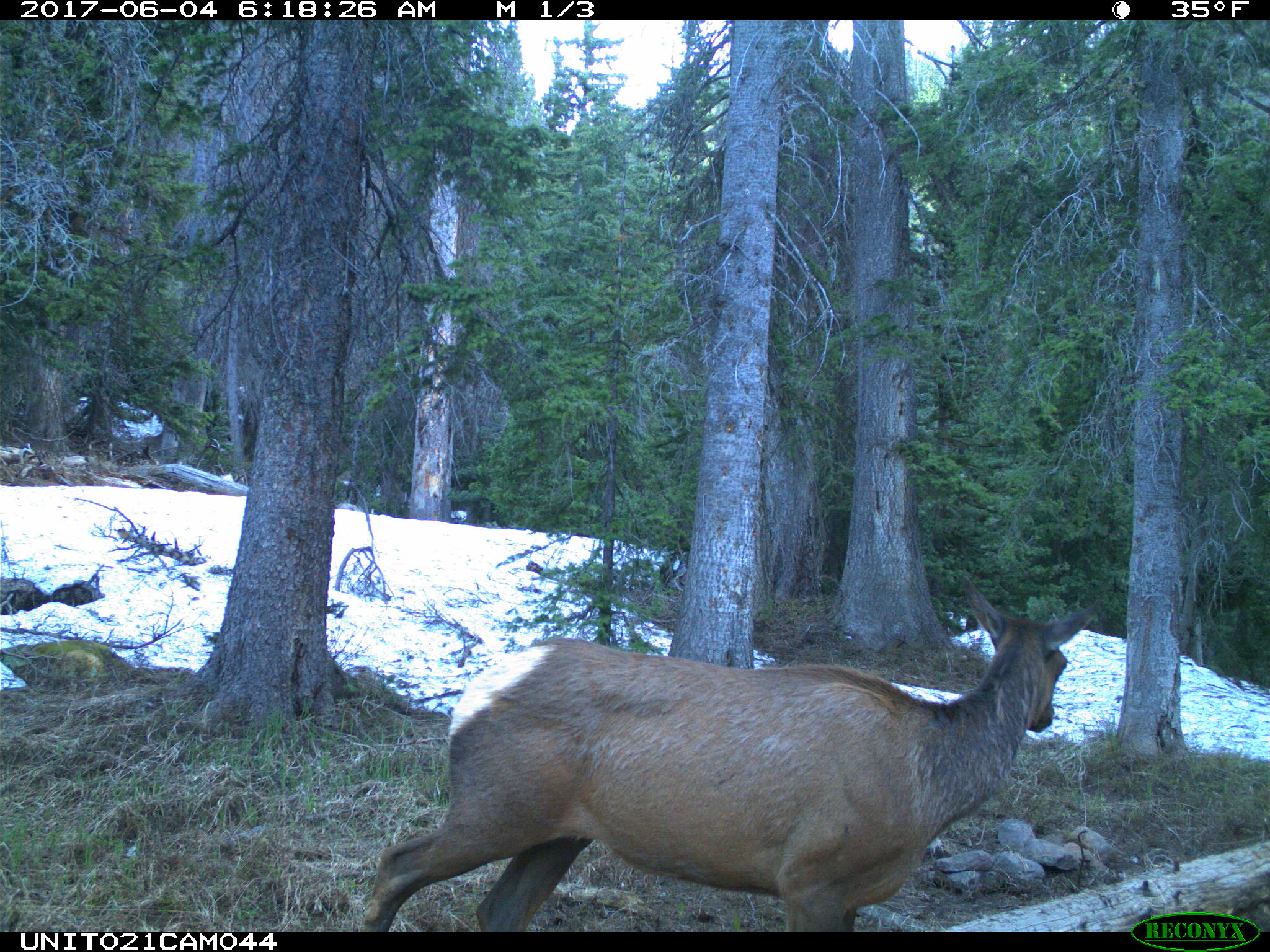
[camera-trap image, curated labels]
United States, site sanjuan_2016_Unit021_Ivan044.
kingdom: Animalia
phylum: Chordata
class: Mammalia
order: Artiodactyla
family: Cervidae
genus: Cervus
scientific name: Cervus elaphus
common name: red deer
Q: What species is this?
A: Cervus elaphus (red deer).